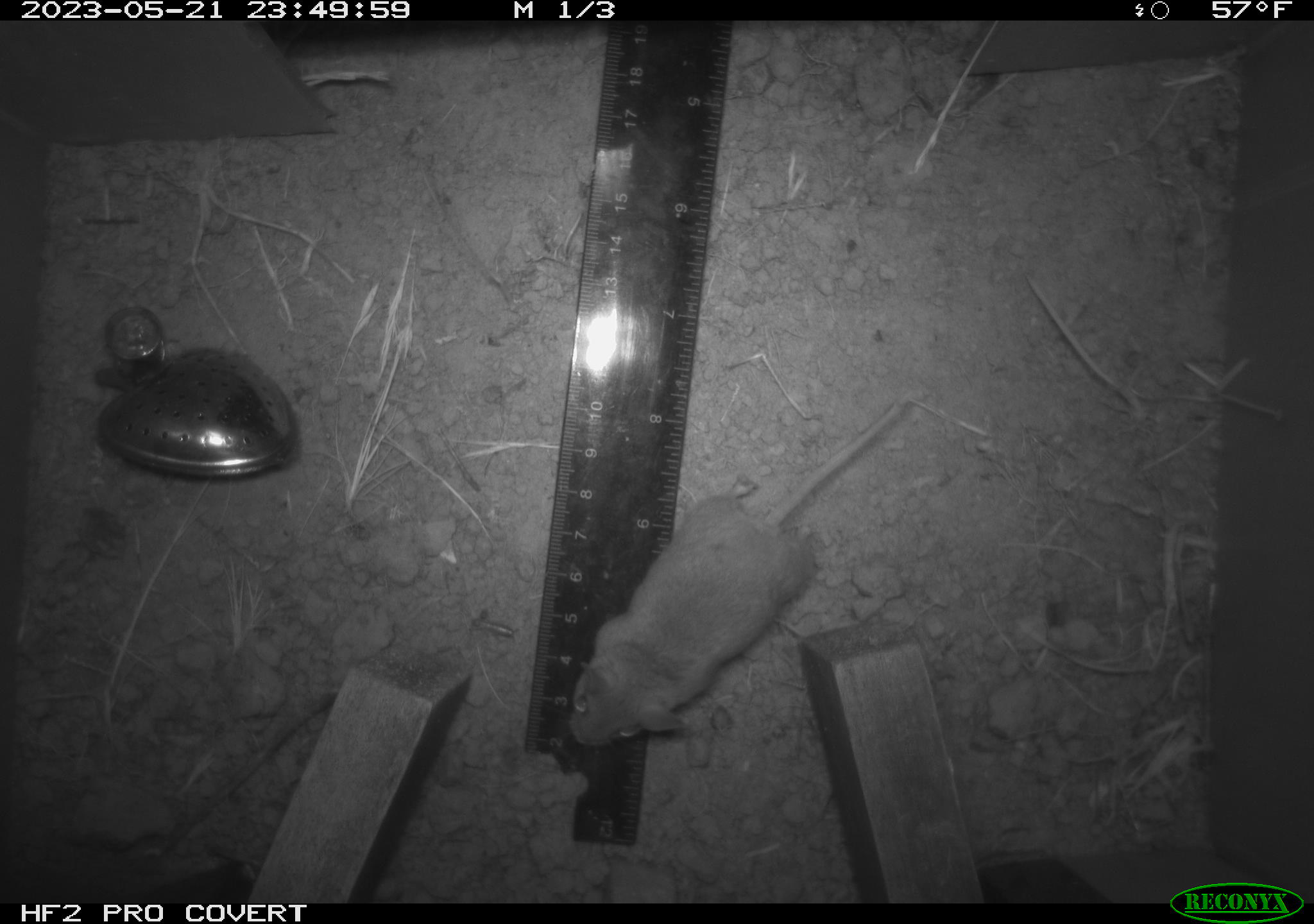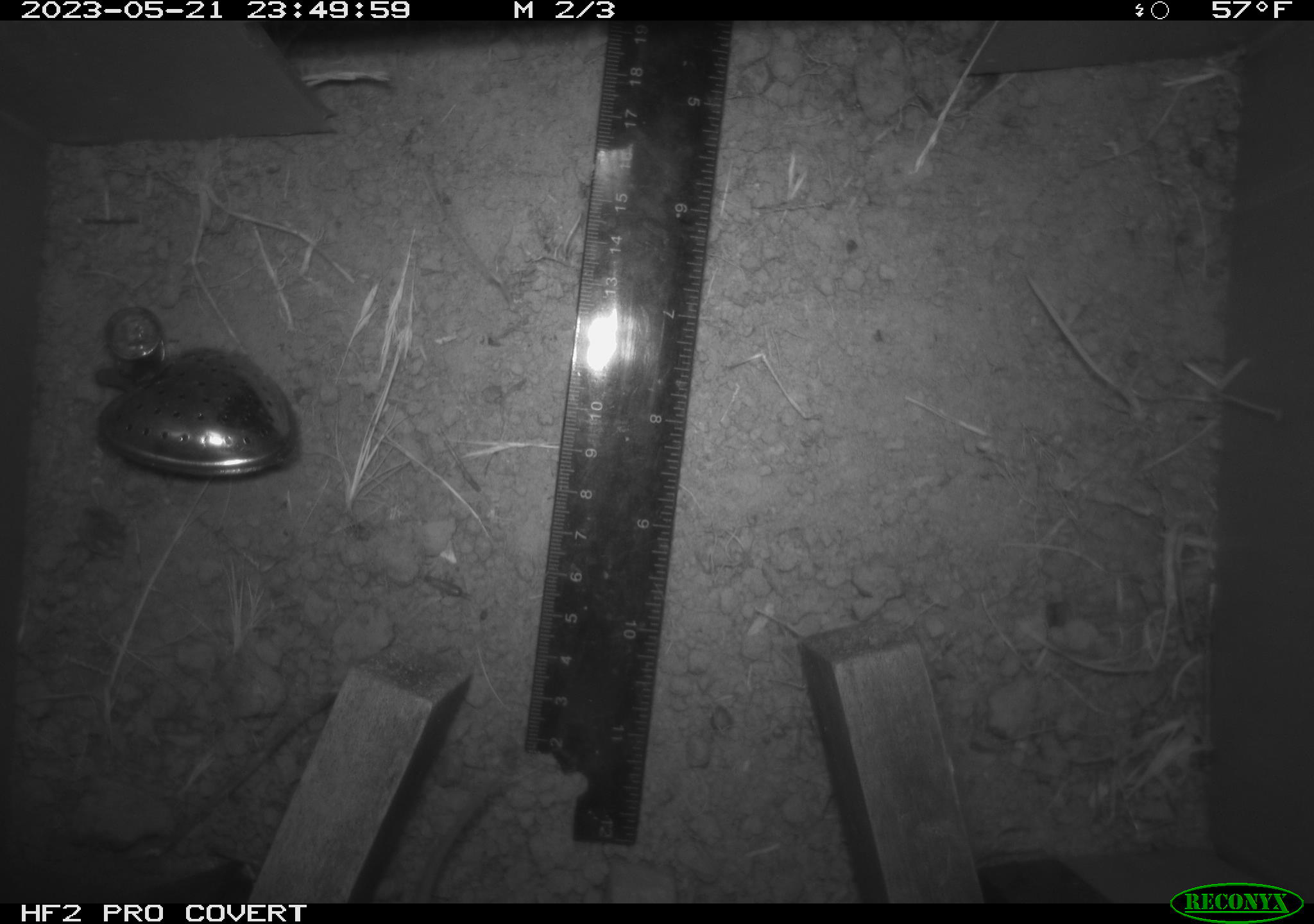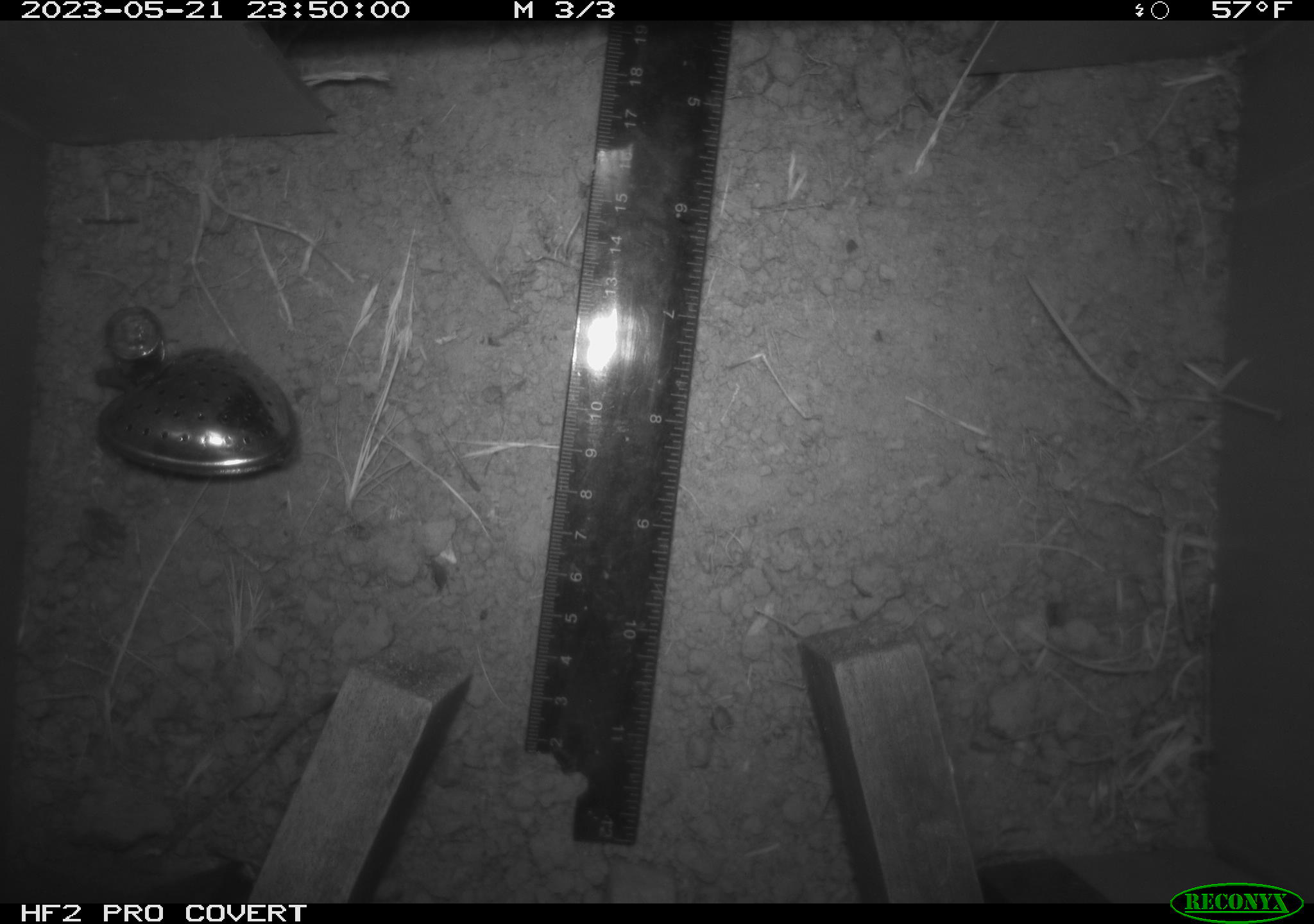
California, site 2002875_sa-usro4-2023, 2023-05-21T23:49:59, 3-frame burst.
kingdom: Animalia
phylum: Chordata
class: Mammalia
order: Rodentia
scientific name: Rodentia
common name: mouse species